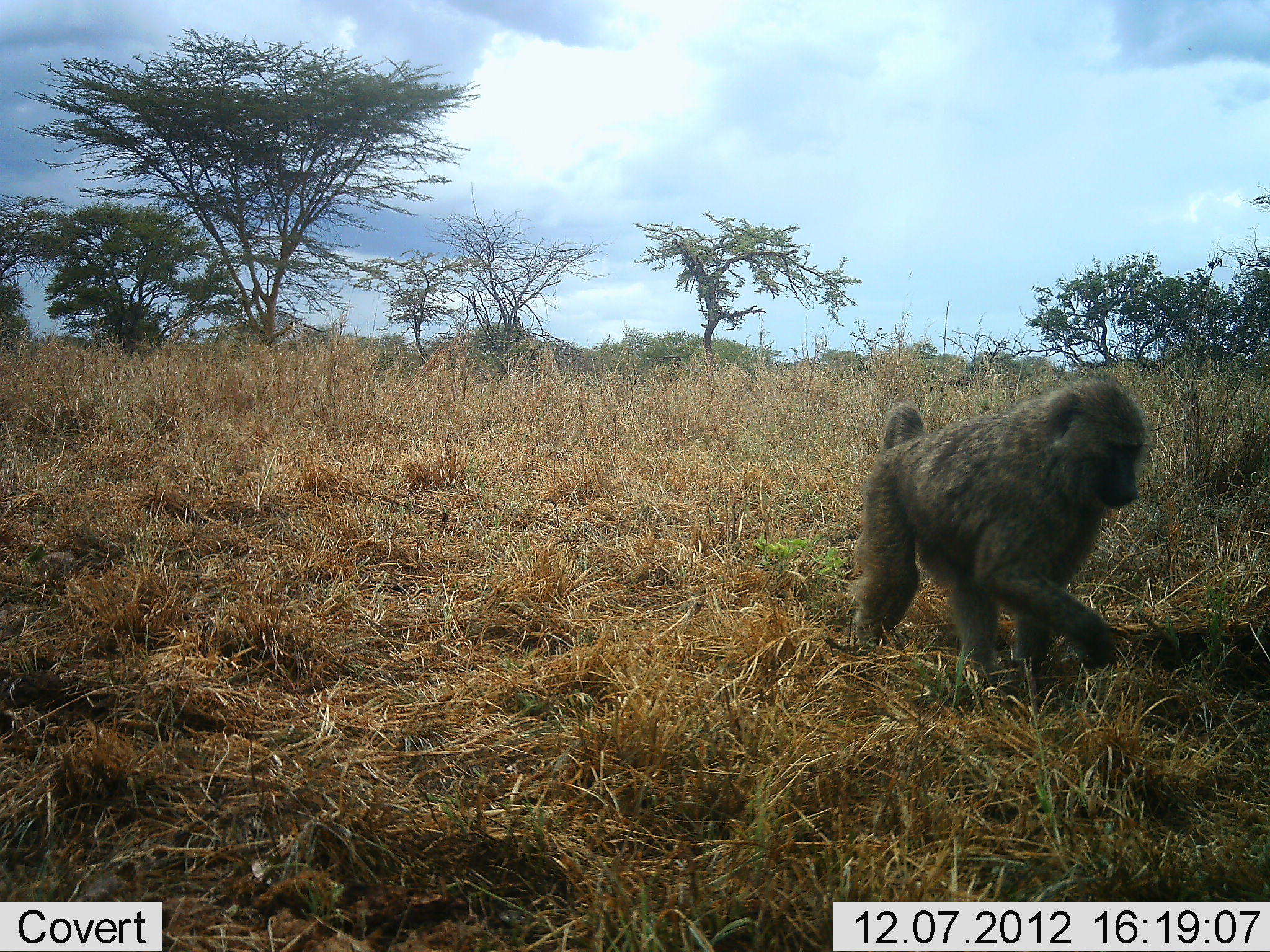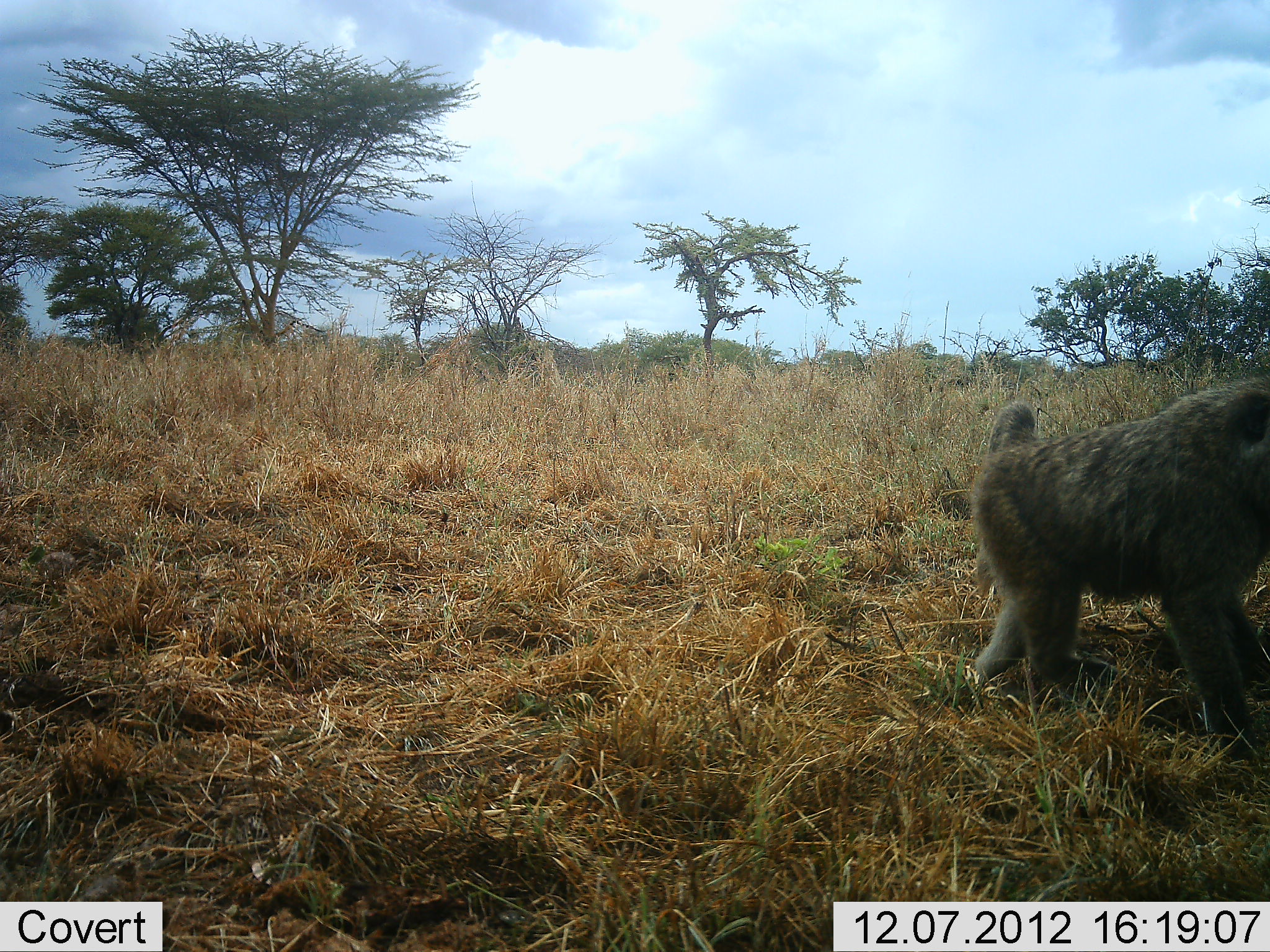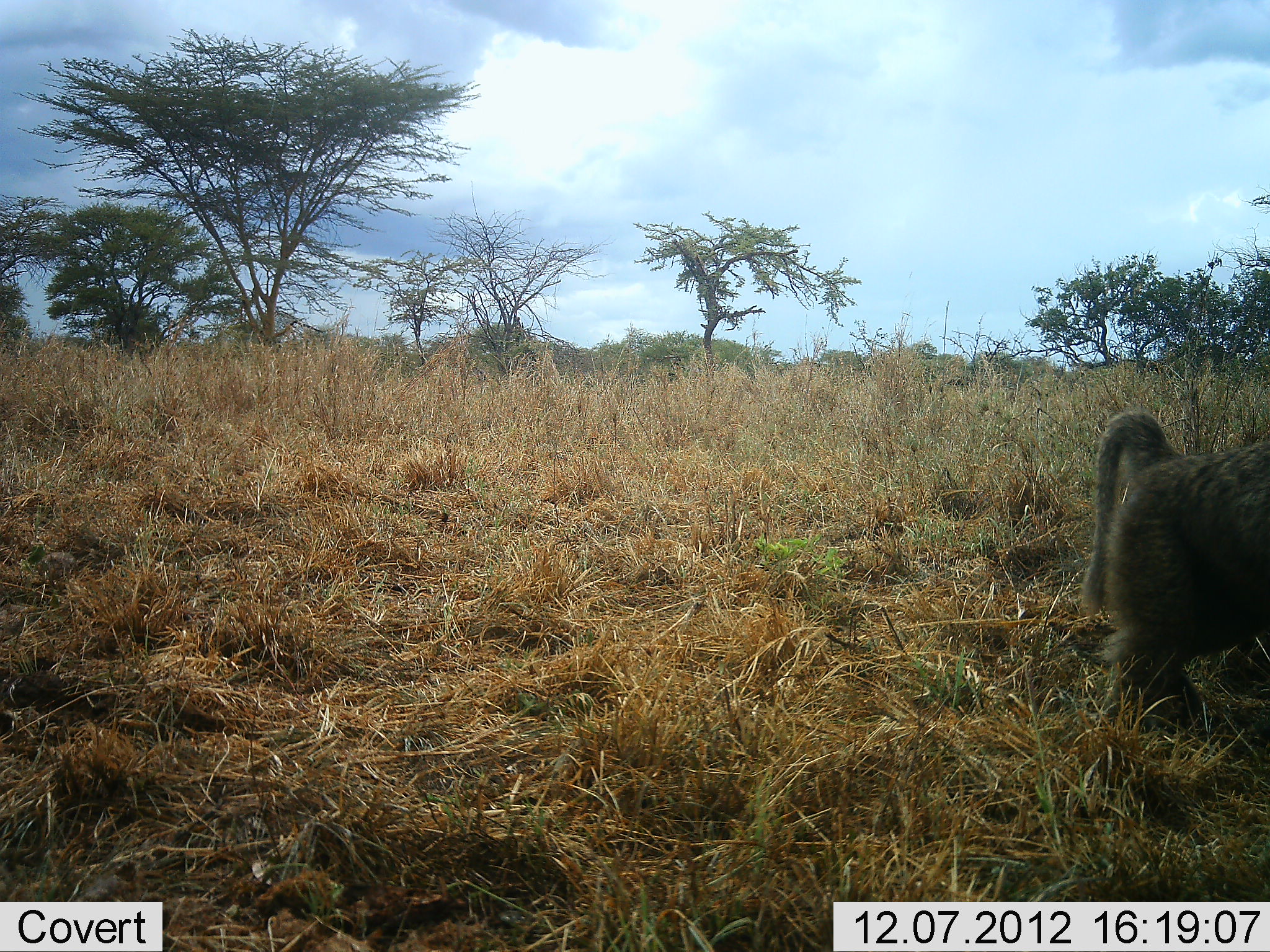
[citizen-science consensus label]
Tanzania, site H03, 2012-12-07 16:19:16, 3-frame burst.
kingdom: Animalia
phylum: Chordata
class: Mammalia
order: Primates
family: Cercopithecidae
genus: Papio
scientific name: Papio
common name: baboon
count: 1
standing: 0%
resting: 0%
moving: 97%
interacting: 3%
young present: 0%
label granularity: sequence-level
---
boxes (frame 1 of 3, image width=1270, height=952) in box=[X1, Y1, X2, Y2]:
animal: box=[848, 374, 1149, 712]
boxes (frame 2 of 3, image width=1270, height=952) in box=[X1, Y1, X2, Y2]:
animal: box=[963, 377, 1270, 768]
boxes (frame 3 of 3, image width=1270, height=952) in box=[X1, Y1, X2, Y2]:
animal: box=[1077, 410, 1270, 725]